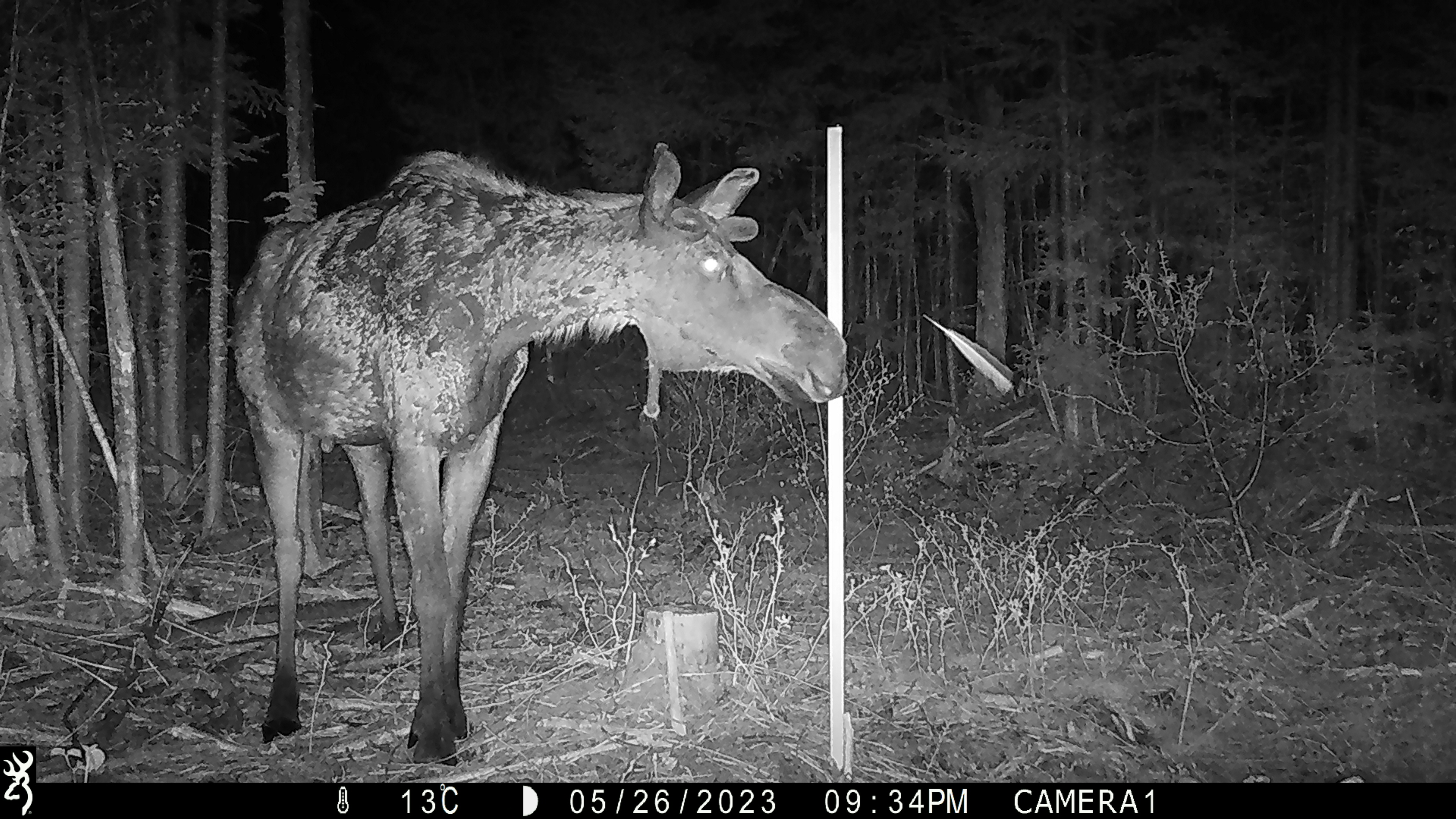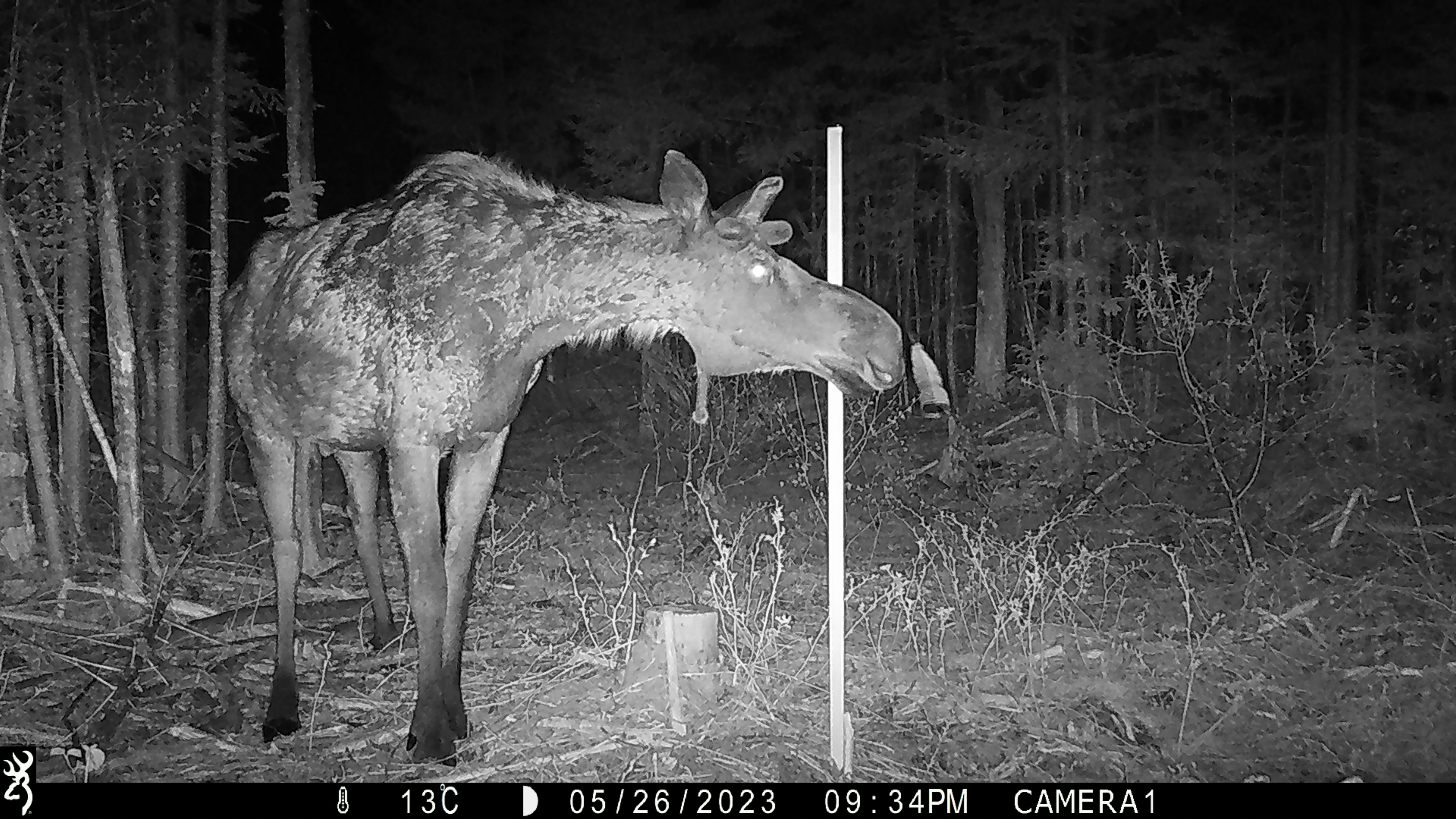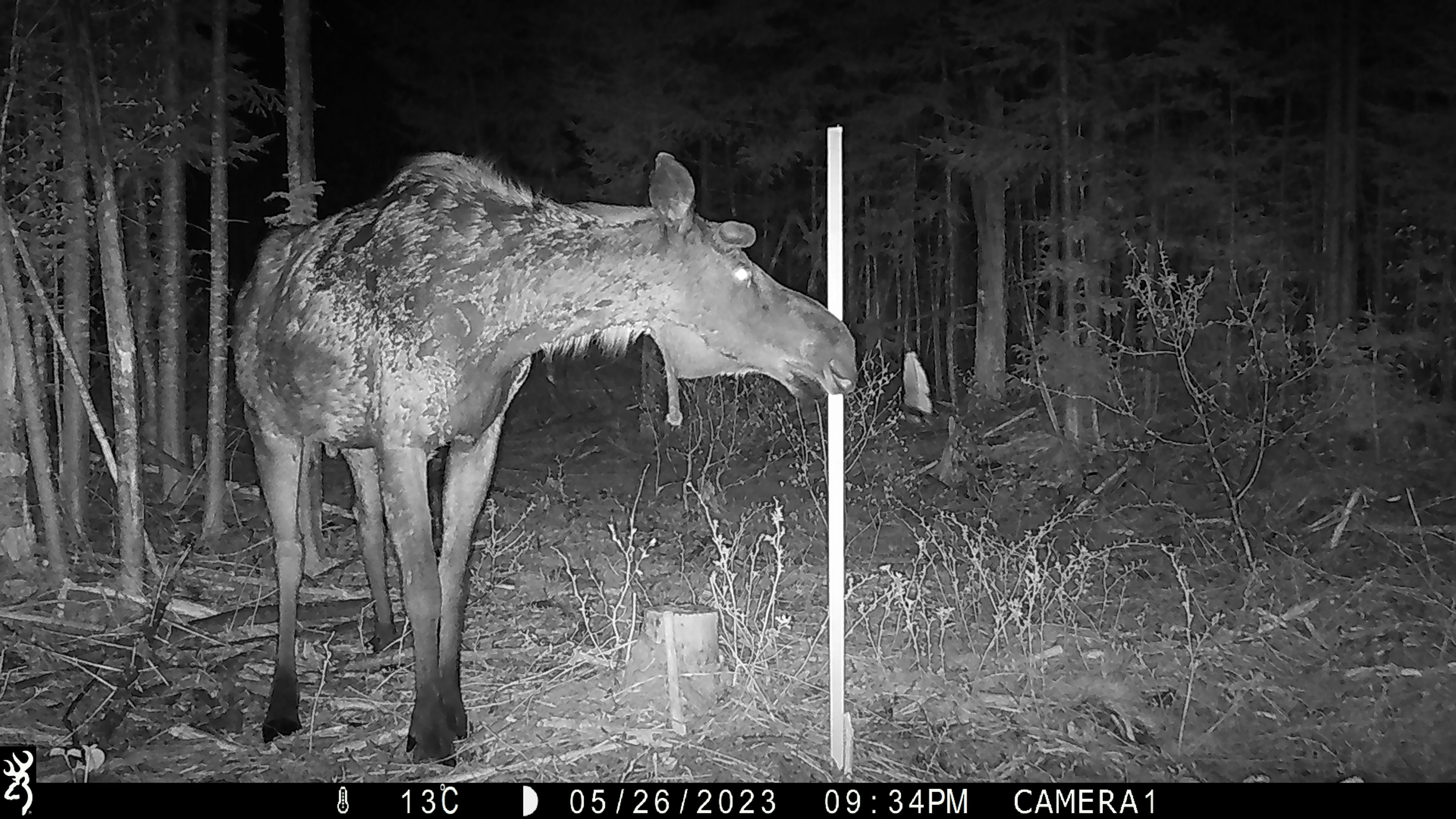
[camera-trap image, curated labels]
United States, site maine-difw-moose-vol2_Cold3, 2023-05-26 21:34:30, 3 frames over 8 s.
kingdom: Animalia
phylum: Chordata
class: Mammalia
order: Artiodactyla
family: Cervidae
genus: Alces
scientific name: Alces alces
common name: moose